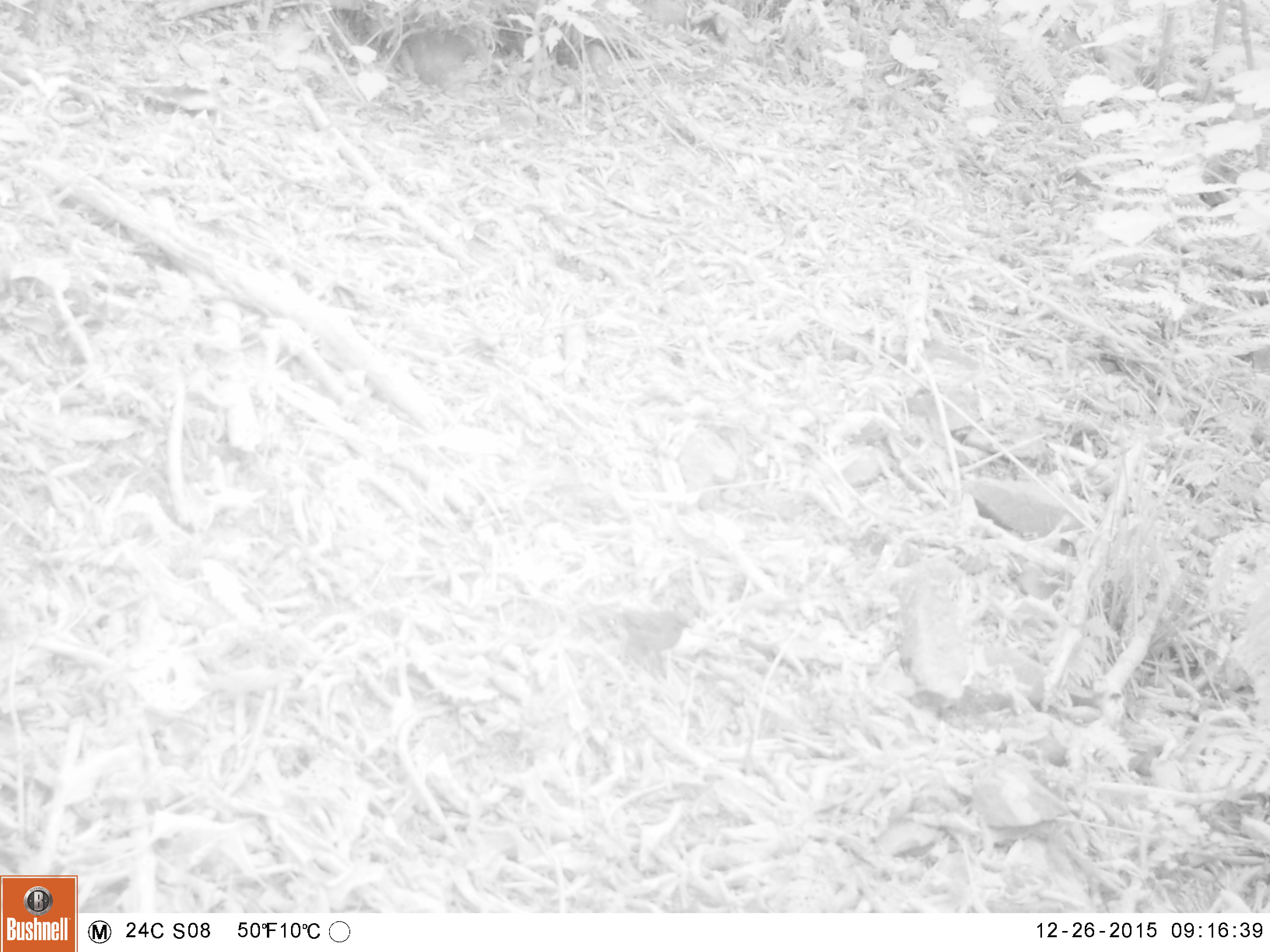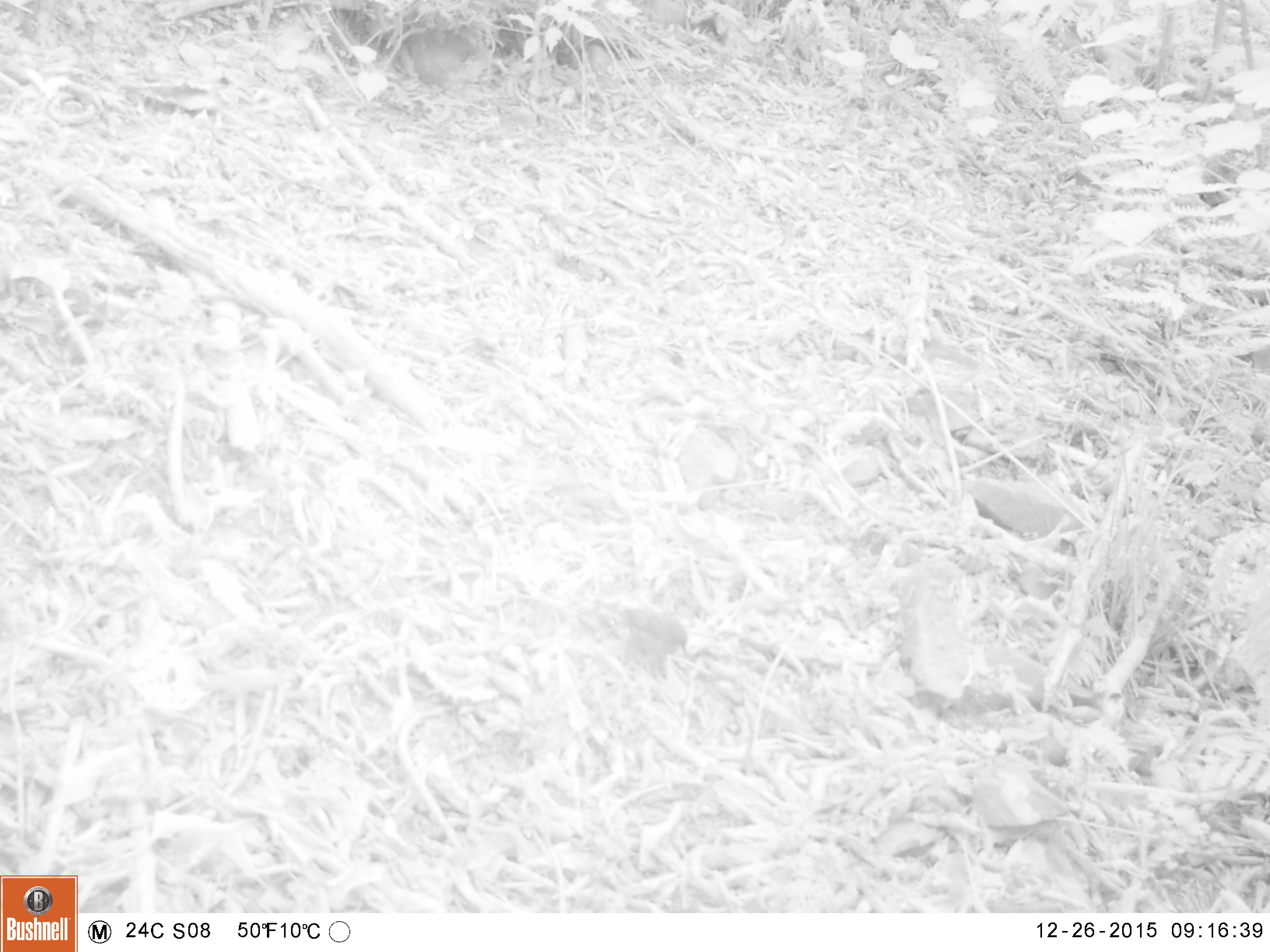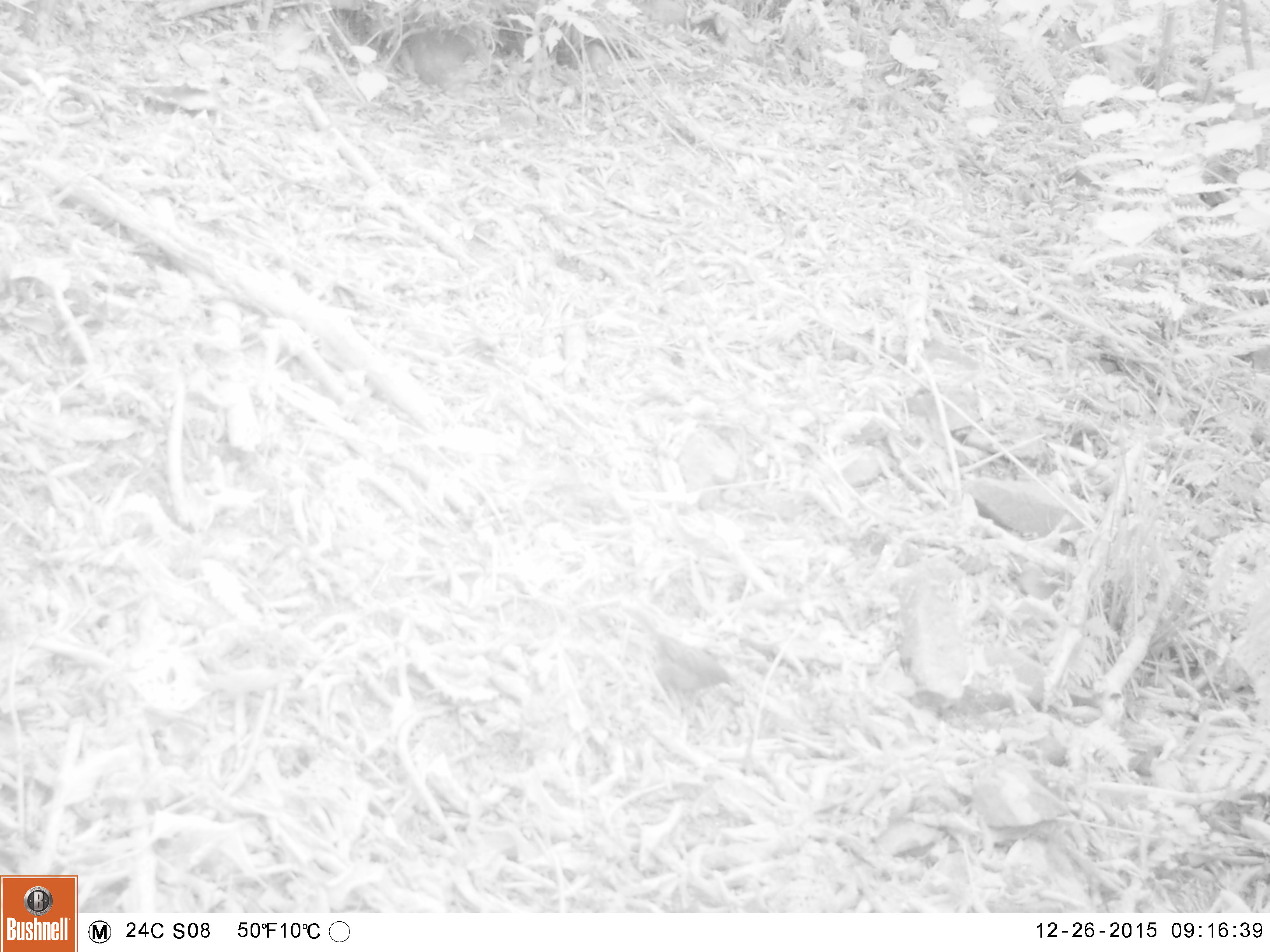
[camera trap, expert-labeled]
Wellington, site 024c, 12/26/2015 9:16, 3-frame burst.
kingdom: Animalia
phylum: Chordata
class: Aves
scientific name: Aves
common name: bird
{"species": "bird (Aves)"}